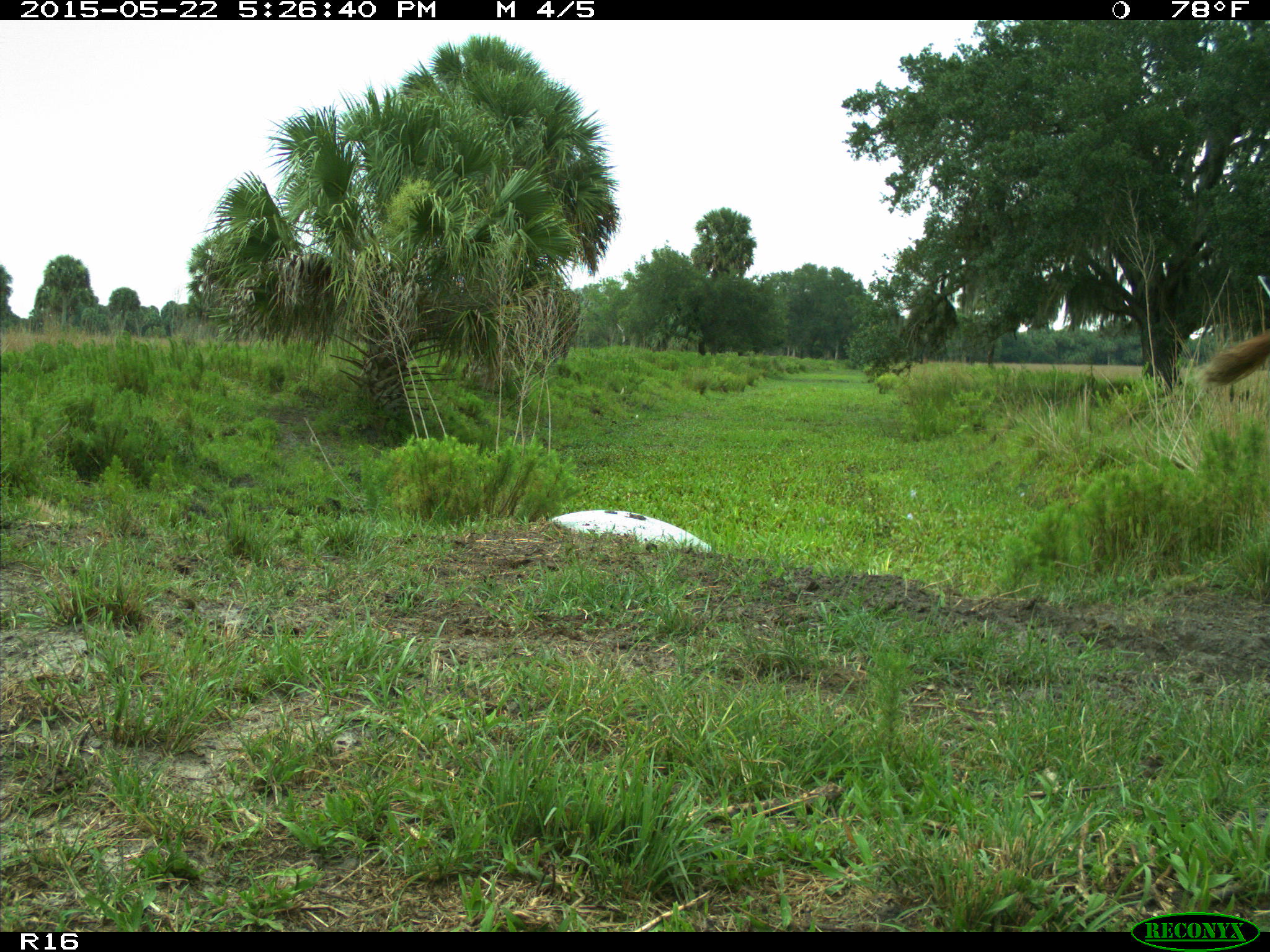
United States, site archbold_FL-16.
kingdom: Animalia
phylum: Chordata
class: Mammalia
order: Artiodactyla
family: Bovidae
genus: Bos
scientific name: Bos taurus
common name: domestic cow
Bos taurus (domestic cow).